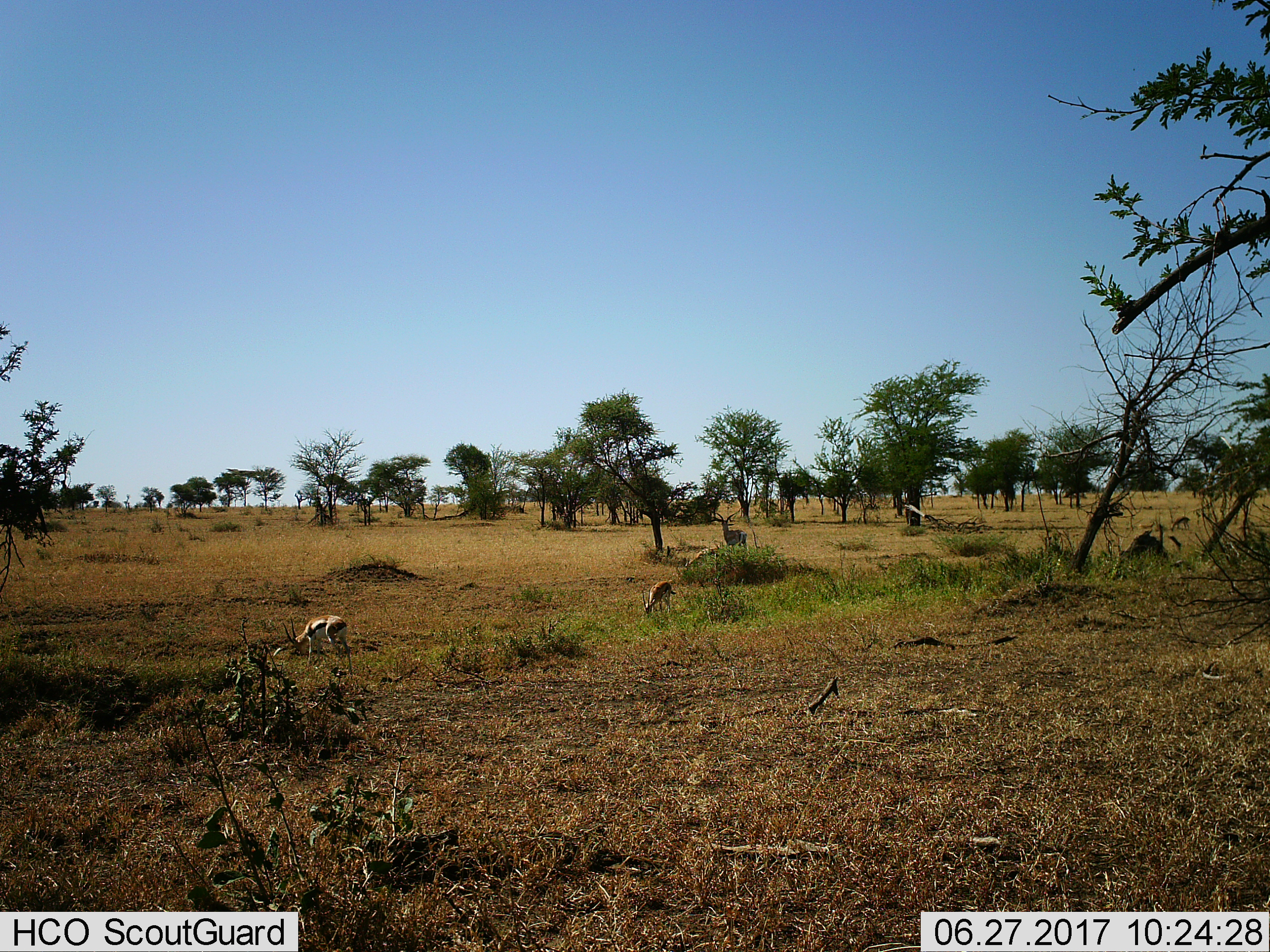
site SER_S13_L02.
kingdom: Animalia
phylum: Chordata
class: Mammalia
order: Artiodactyla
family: Bovidae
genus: Eudorcas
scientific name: Eudorcas thomsonii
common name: thomson's gazelle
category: gazellethomsons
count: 4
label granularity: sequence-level